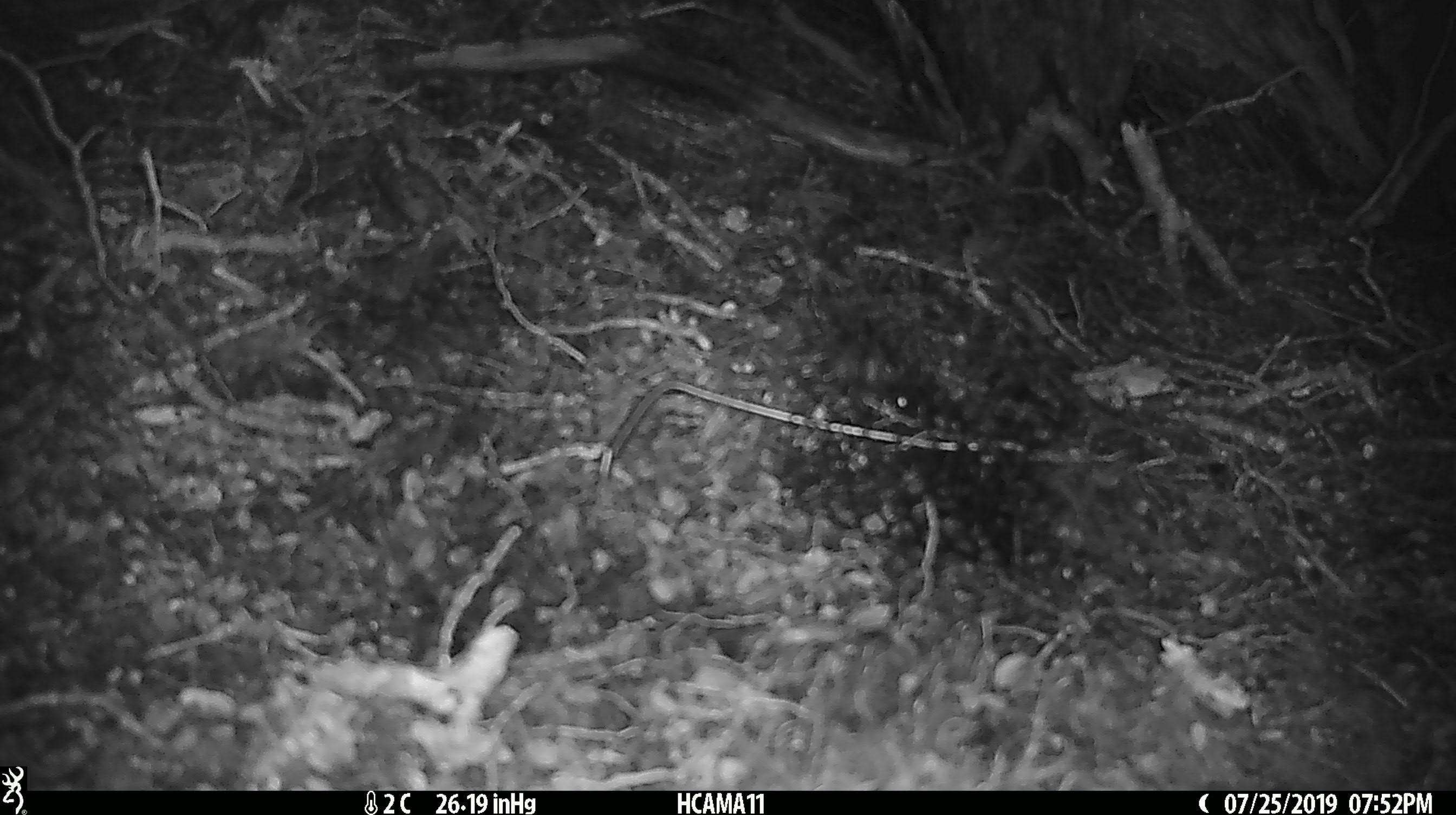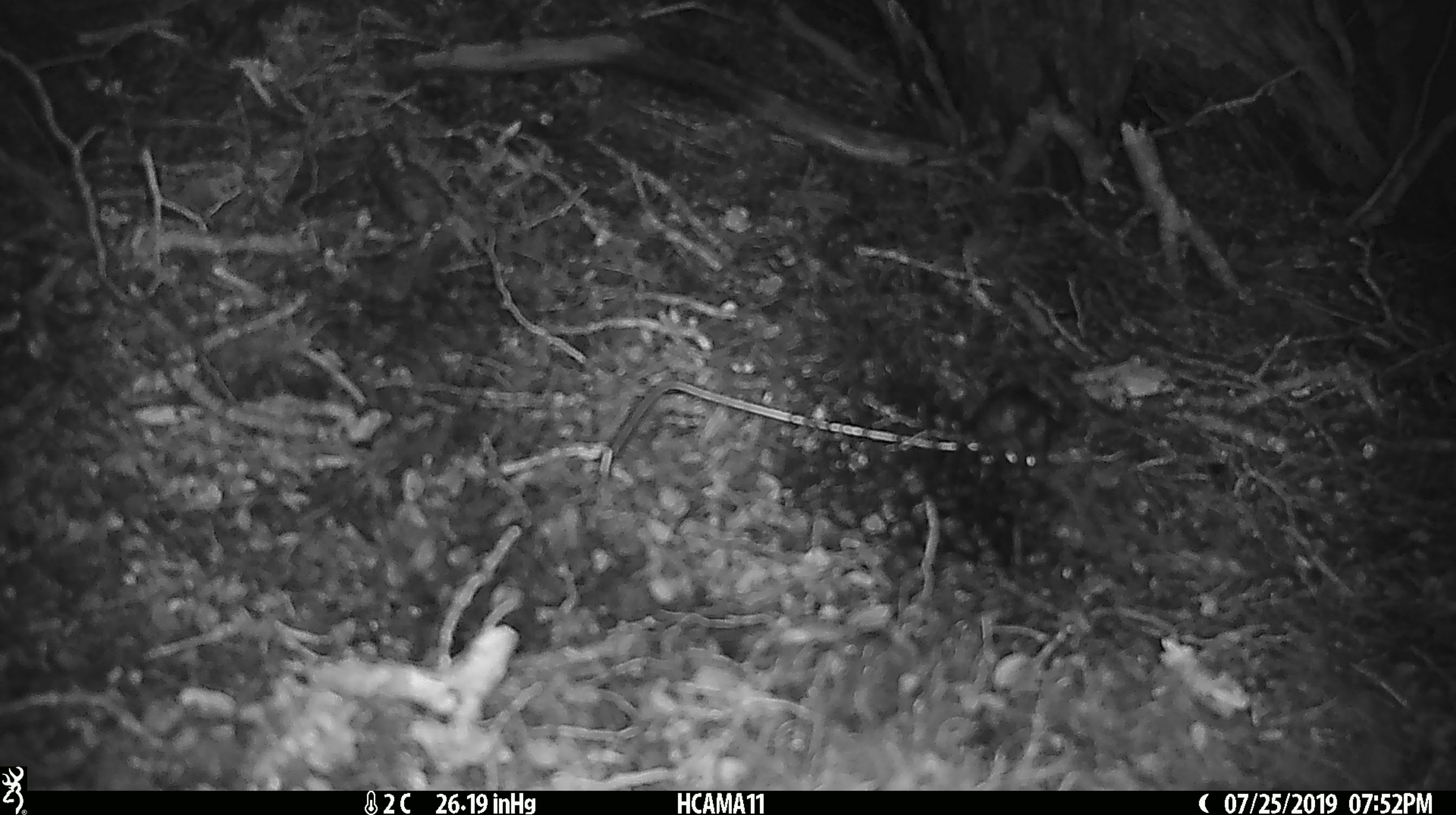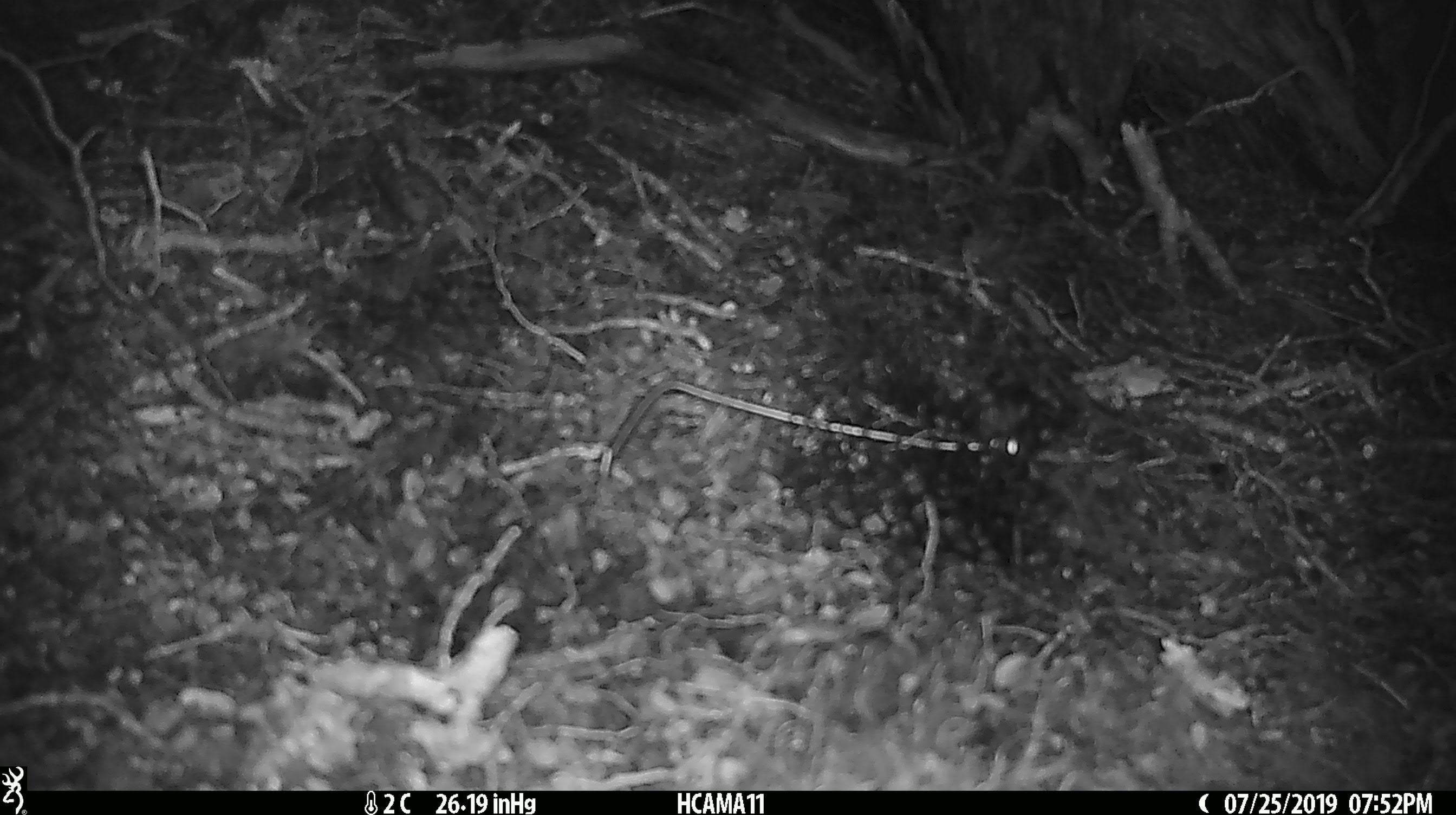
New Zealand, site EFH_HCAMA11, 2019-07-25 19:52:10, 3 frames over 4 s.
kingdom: Animalia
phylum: Chordata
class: Mammalia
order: Rodentia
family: Muridae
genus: Mus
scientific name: Mus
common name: mouse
Mouse (Mus).